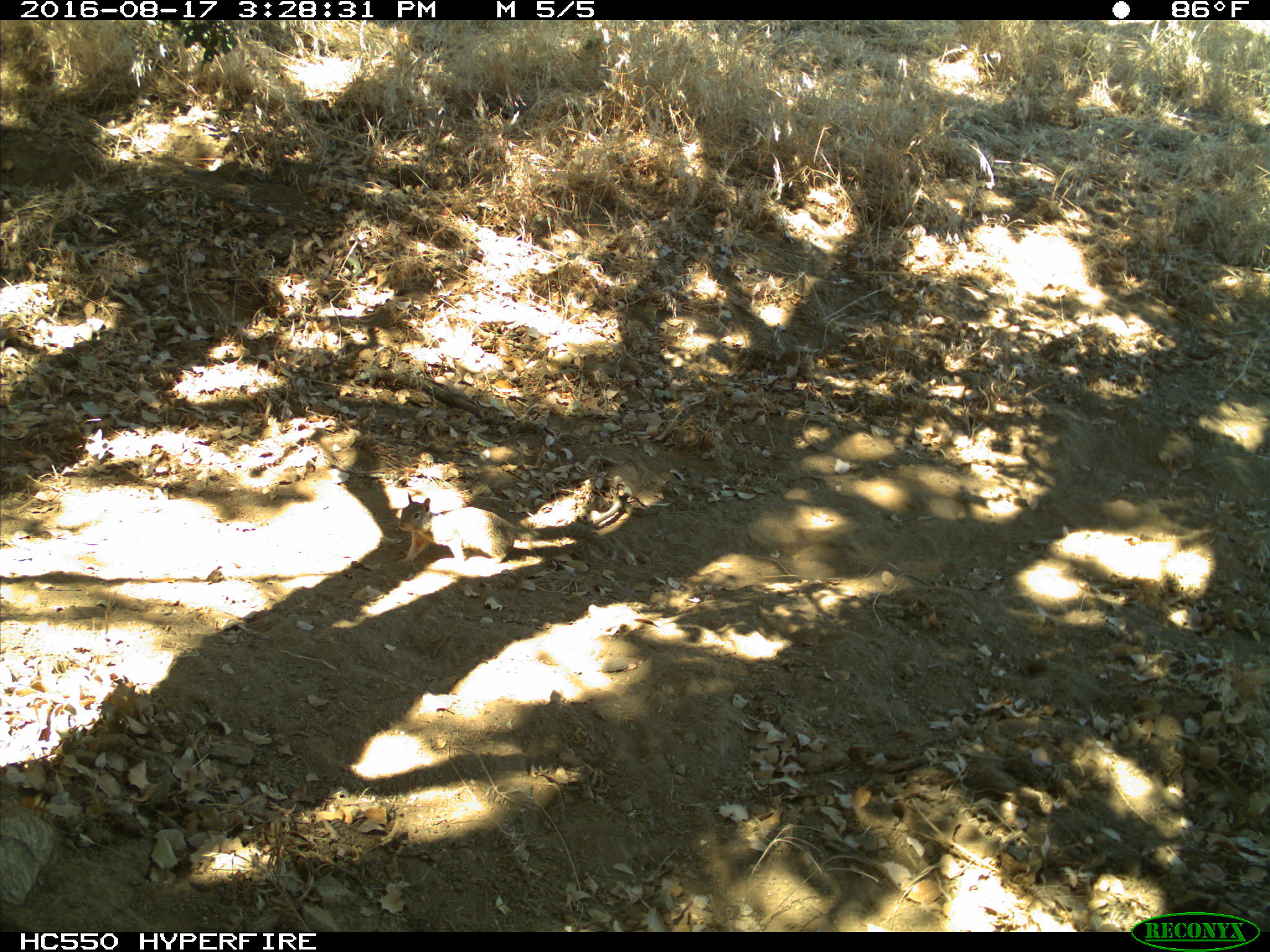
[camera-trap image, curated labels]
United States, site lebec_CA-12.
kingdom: Animalia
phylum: Chordata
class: Mammalia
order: Rodentia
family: Sciuridae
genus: Otospermophilus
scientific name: Otospermophilus beecheyi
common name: california ground squirrel